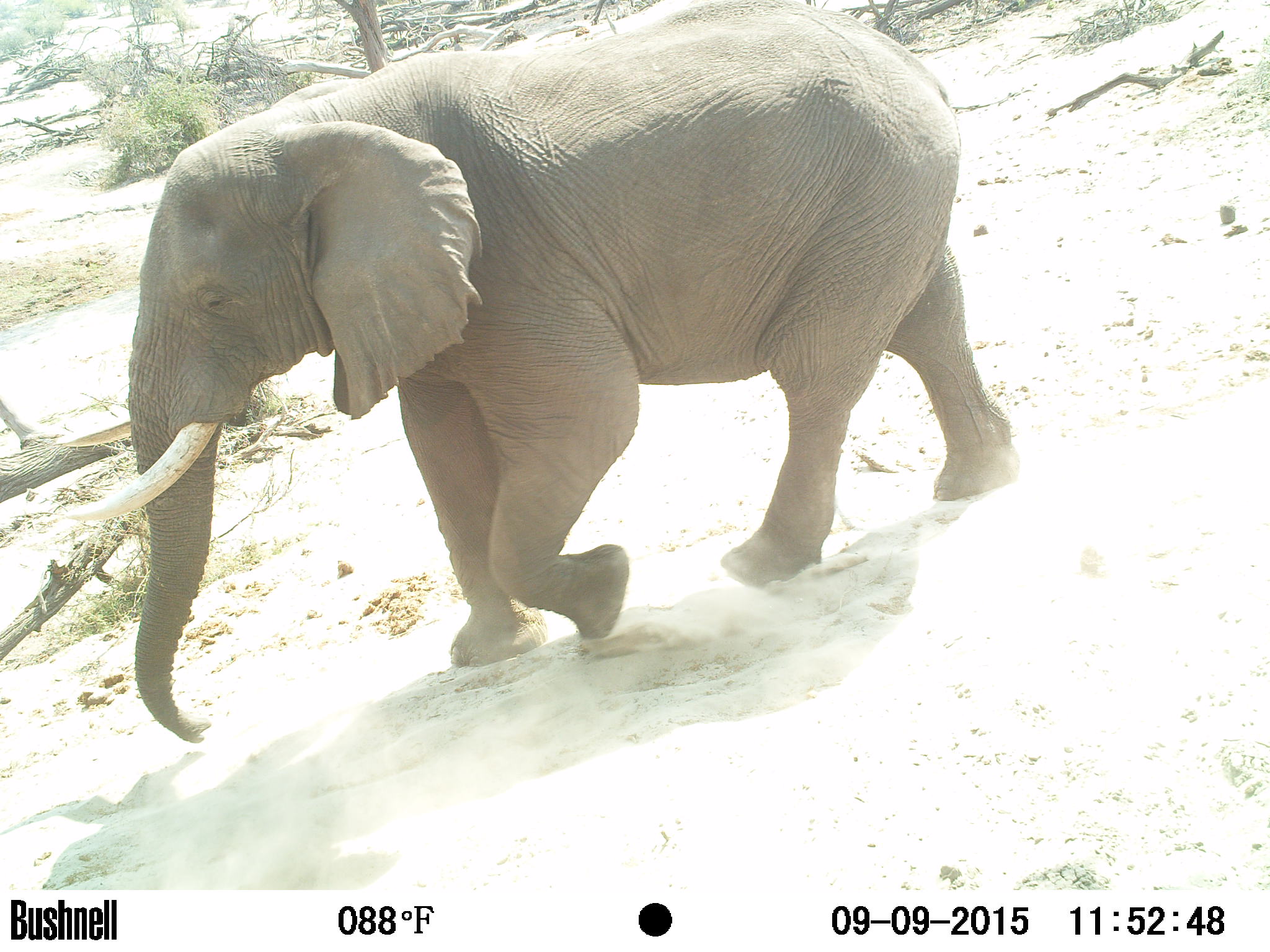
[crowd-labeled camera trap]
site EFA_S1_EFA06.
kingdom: Animalia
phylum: Chordata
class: Mammalia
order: Proboscidea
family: Elephantidae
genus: Loxodonta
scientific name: Loxodonta africana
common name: african bush elephant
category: elephant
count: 1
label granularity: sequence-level